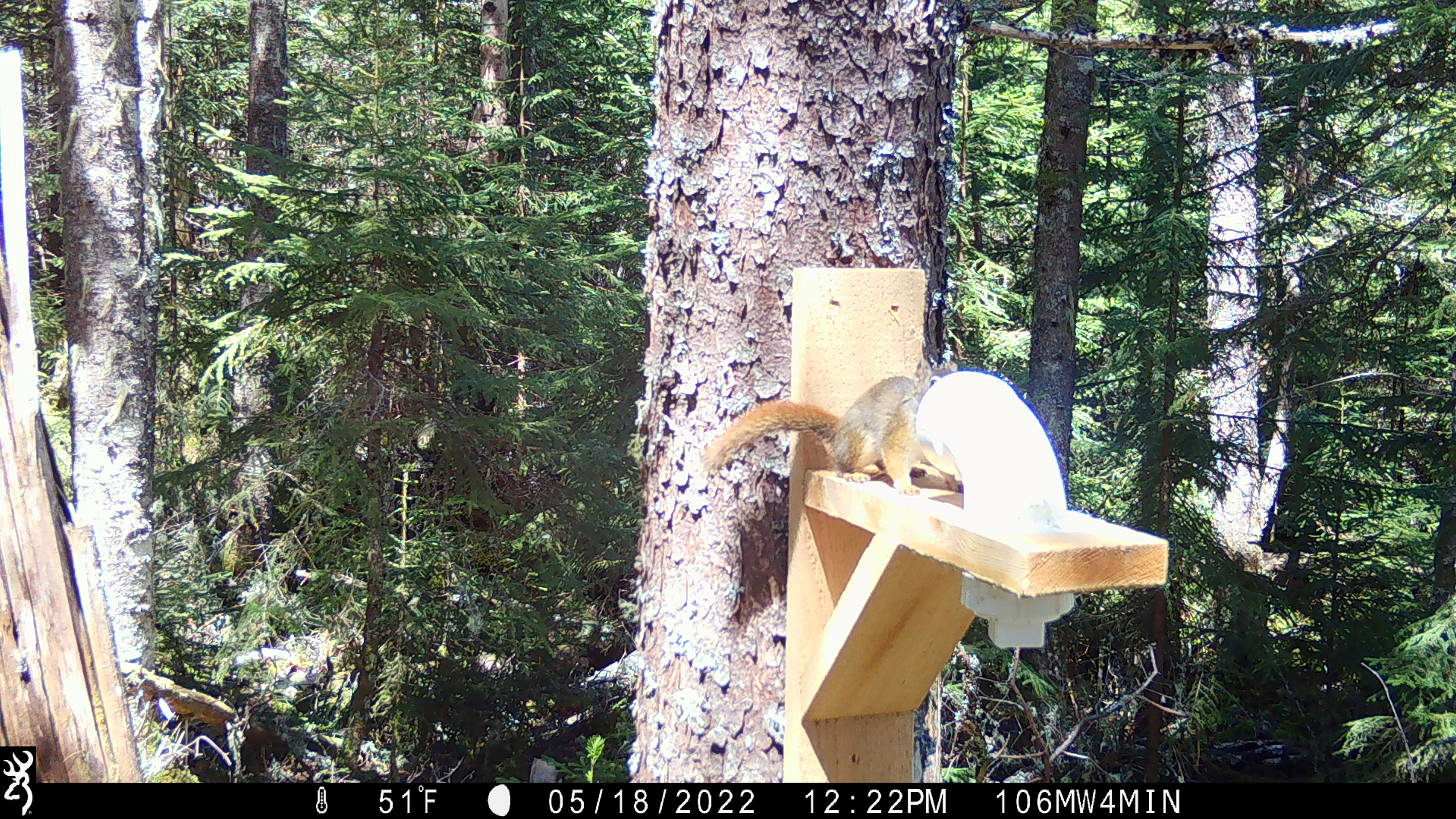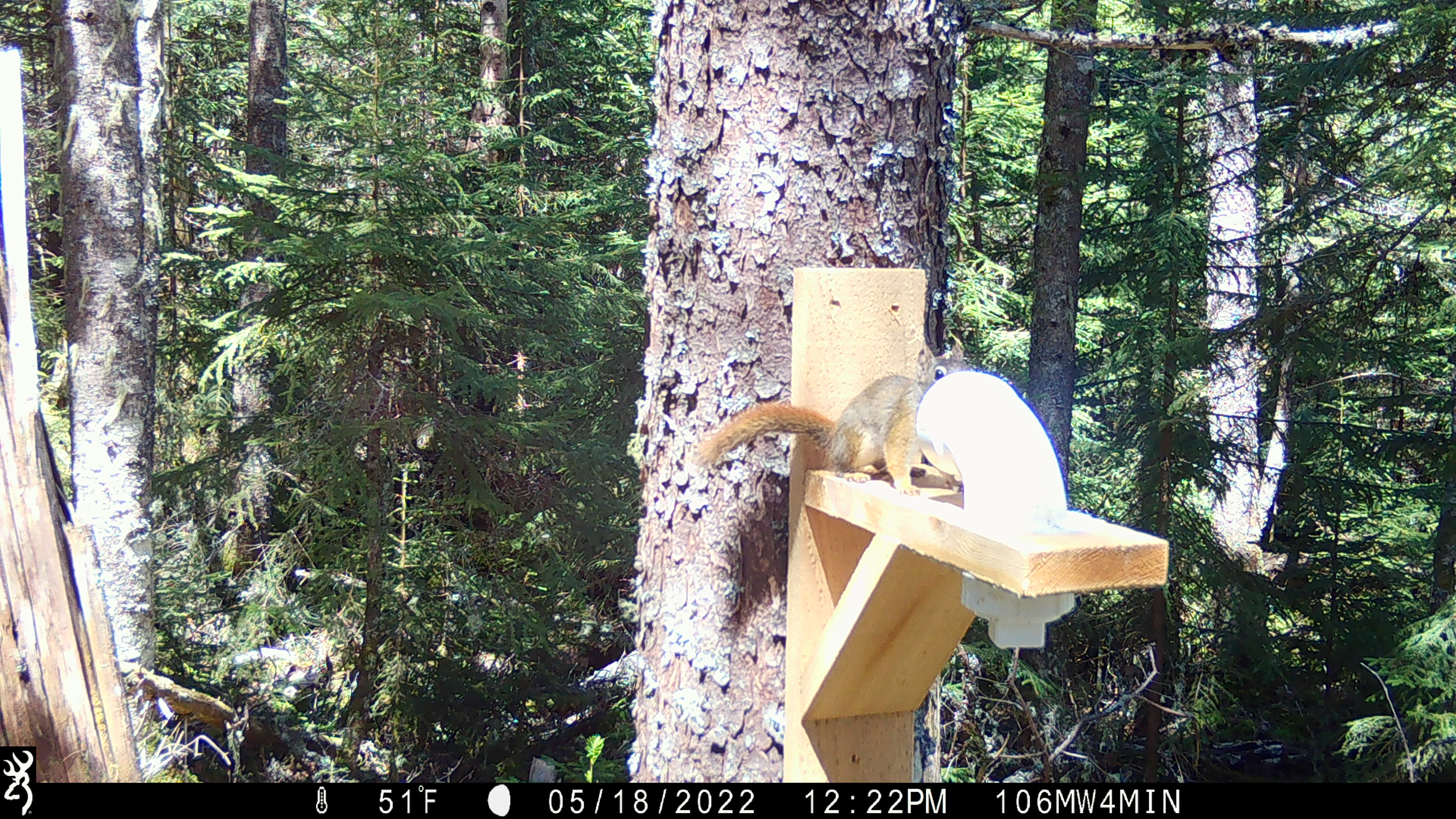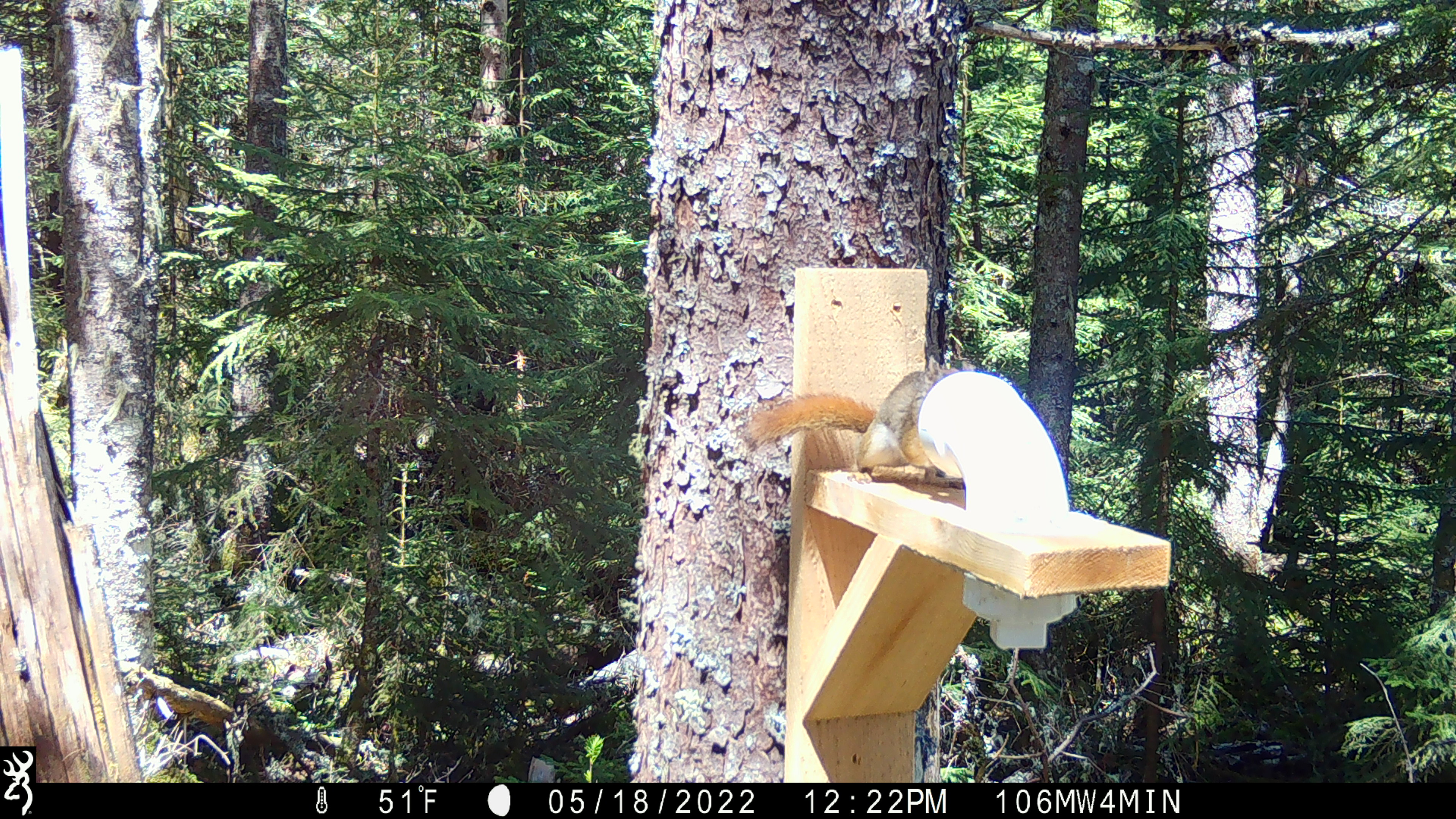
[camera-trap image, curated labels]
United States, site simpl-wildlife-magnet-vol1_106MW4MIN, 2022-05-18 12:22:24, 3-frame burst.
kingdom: Animalia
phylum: Chordata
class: Mammalia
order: Rodentia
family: Sciuridae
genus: Tamiasciurus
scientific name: Tamiasciurus hudsonicus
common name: red squirrel